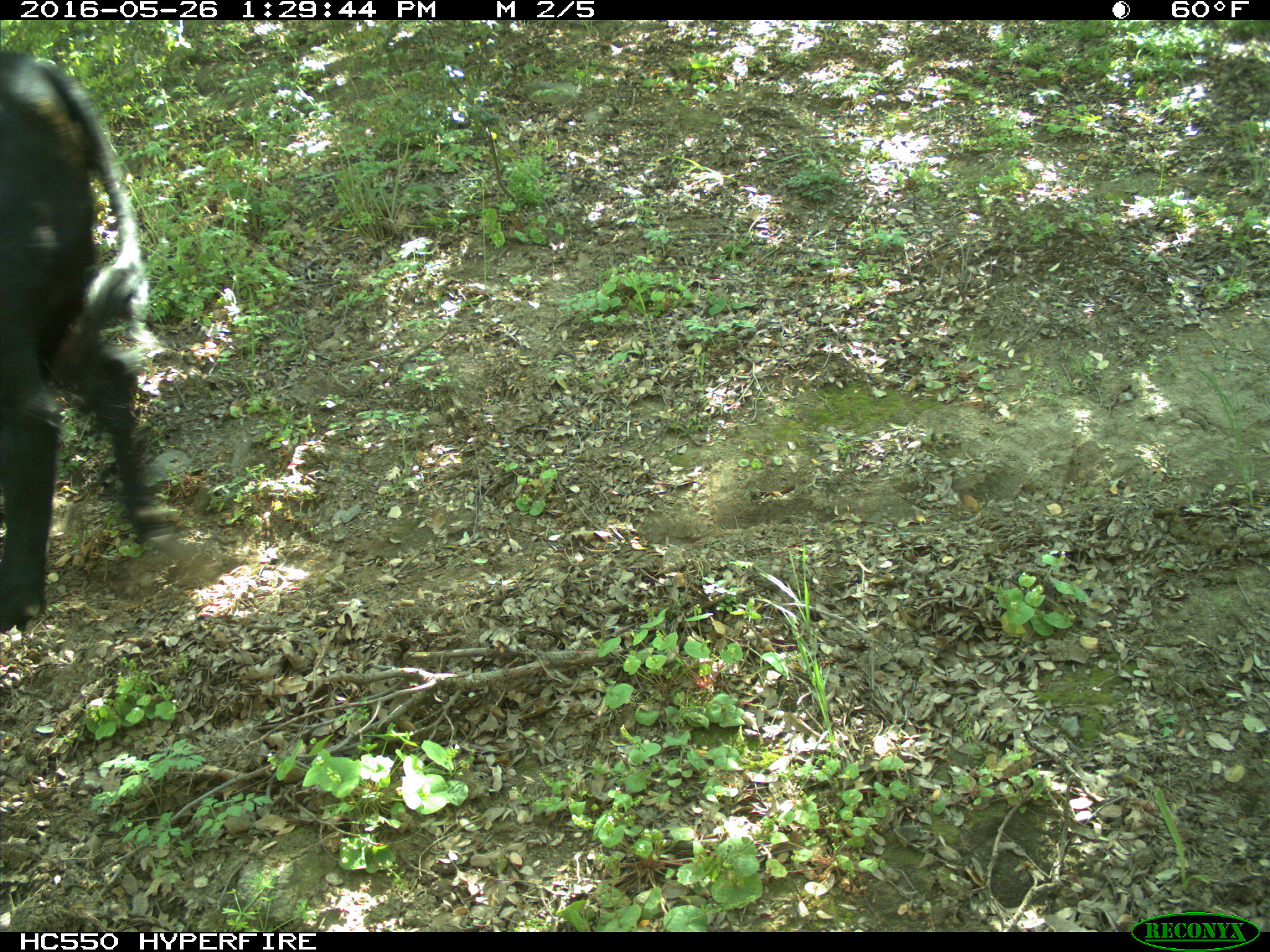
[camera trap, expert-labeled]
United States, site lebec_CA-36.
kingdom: Animalia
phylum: Chordata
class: Mammalia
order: Artiodactyla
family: Bovidae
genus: Bos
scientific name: Bos taurus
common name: domestic cow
Bos taurus (domestic cow).